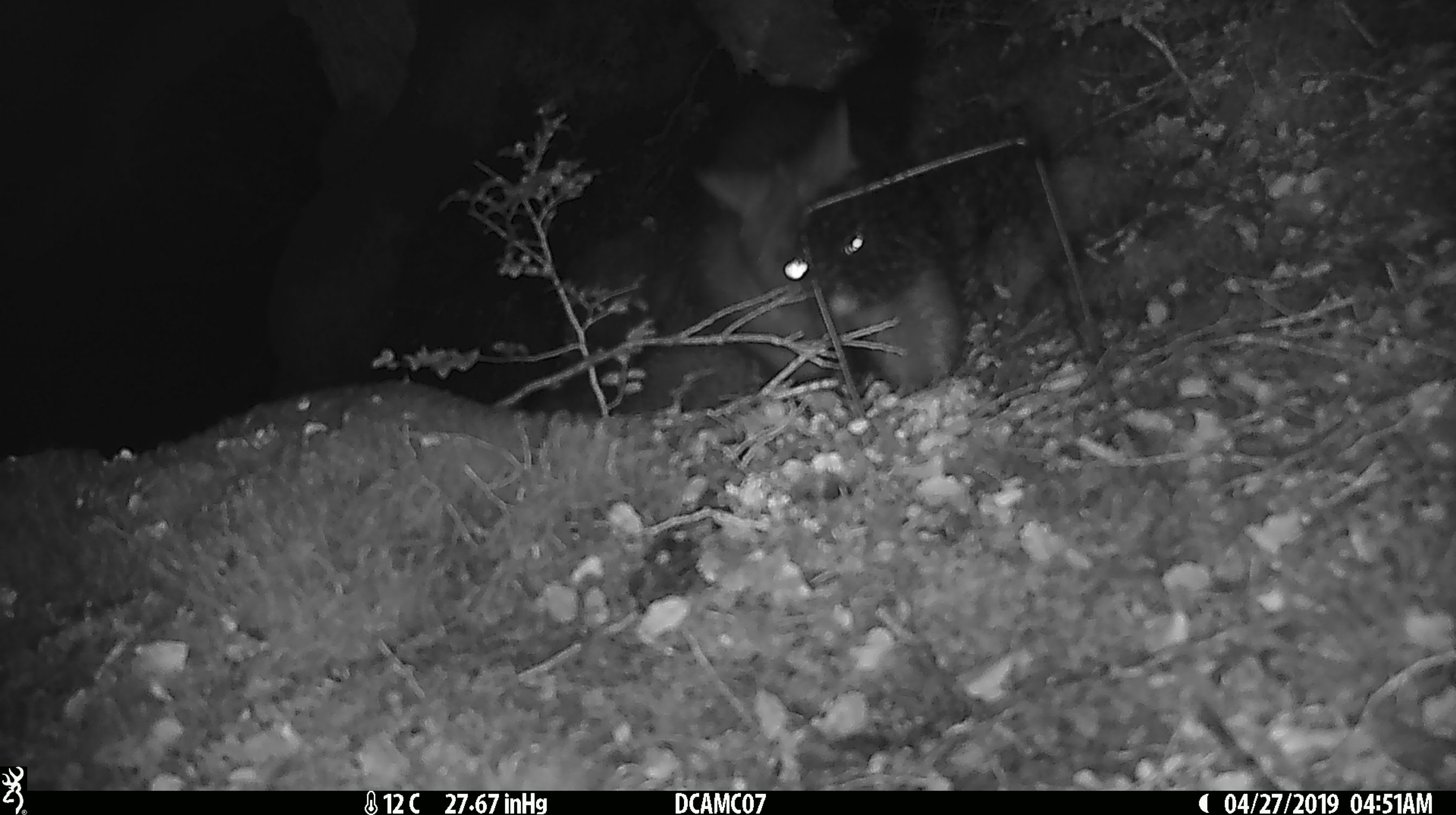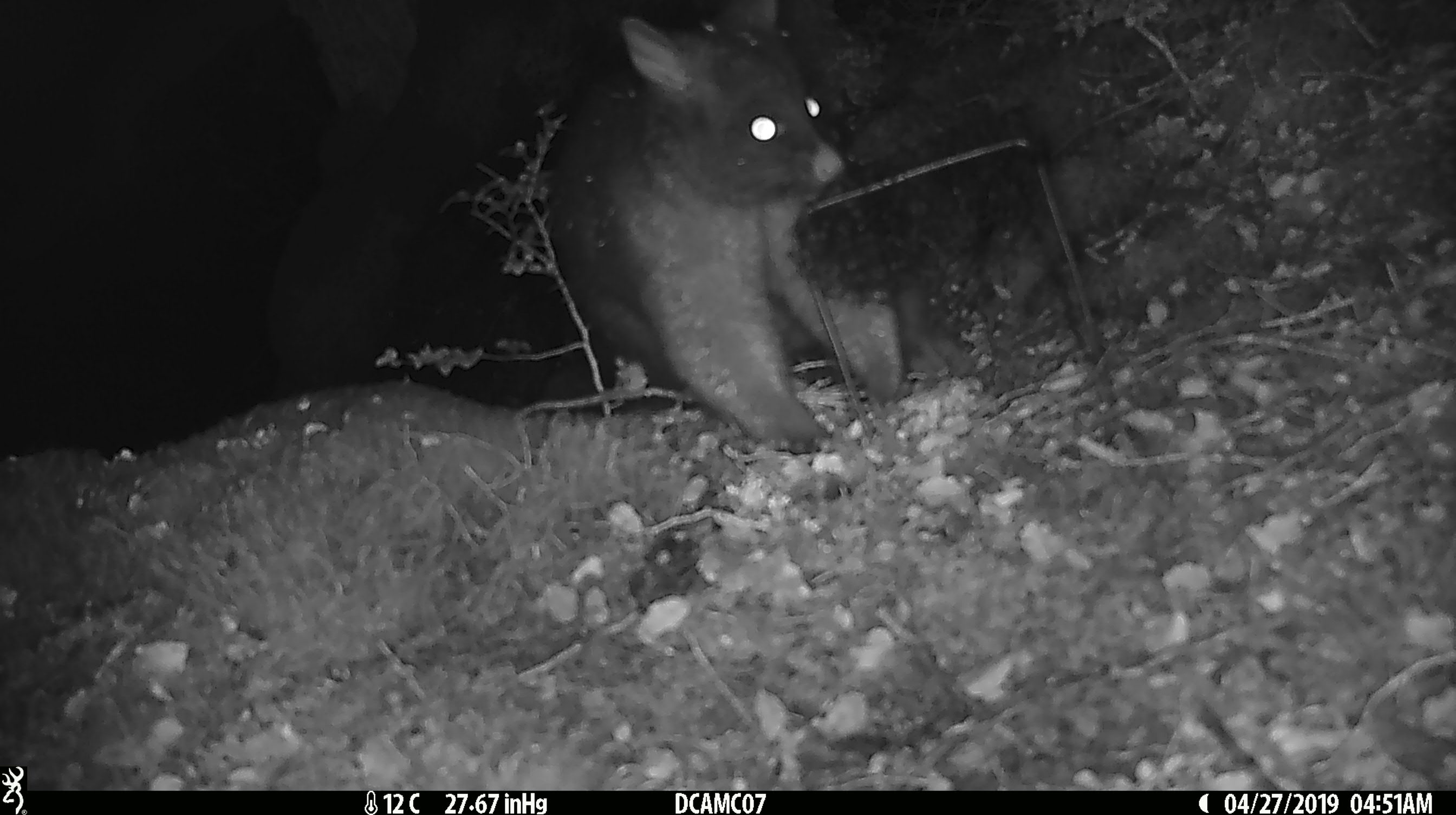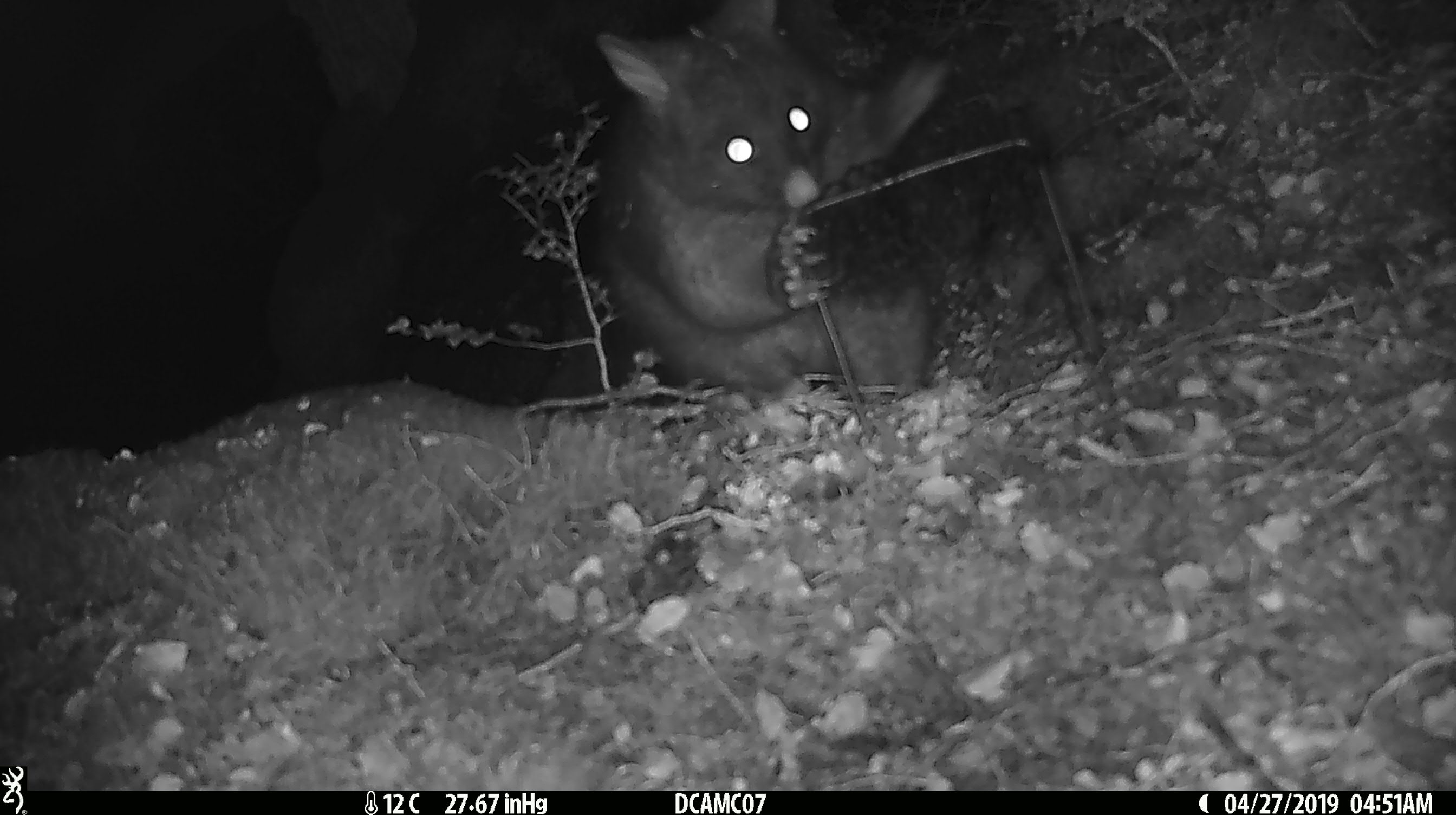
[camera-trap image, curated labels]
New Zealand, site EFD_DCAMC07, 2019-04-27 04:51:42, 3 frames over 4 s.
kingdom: Animalia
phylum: Chordata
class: Mammalia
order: Diprotodontia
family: Phalangeridae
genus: Trichosurus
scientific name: Trichosurus vulpecula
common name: common brushtail possum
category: possum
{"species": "possum (common brushtail possum) (Trichosurus vulpecula)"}